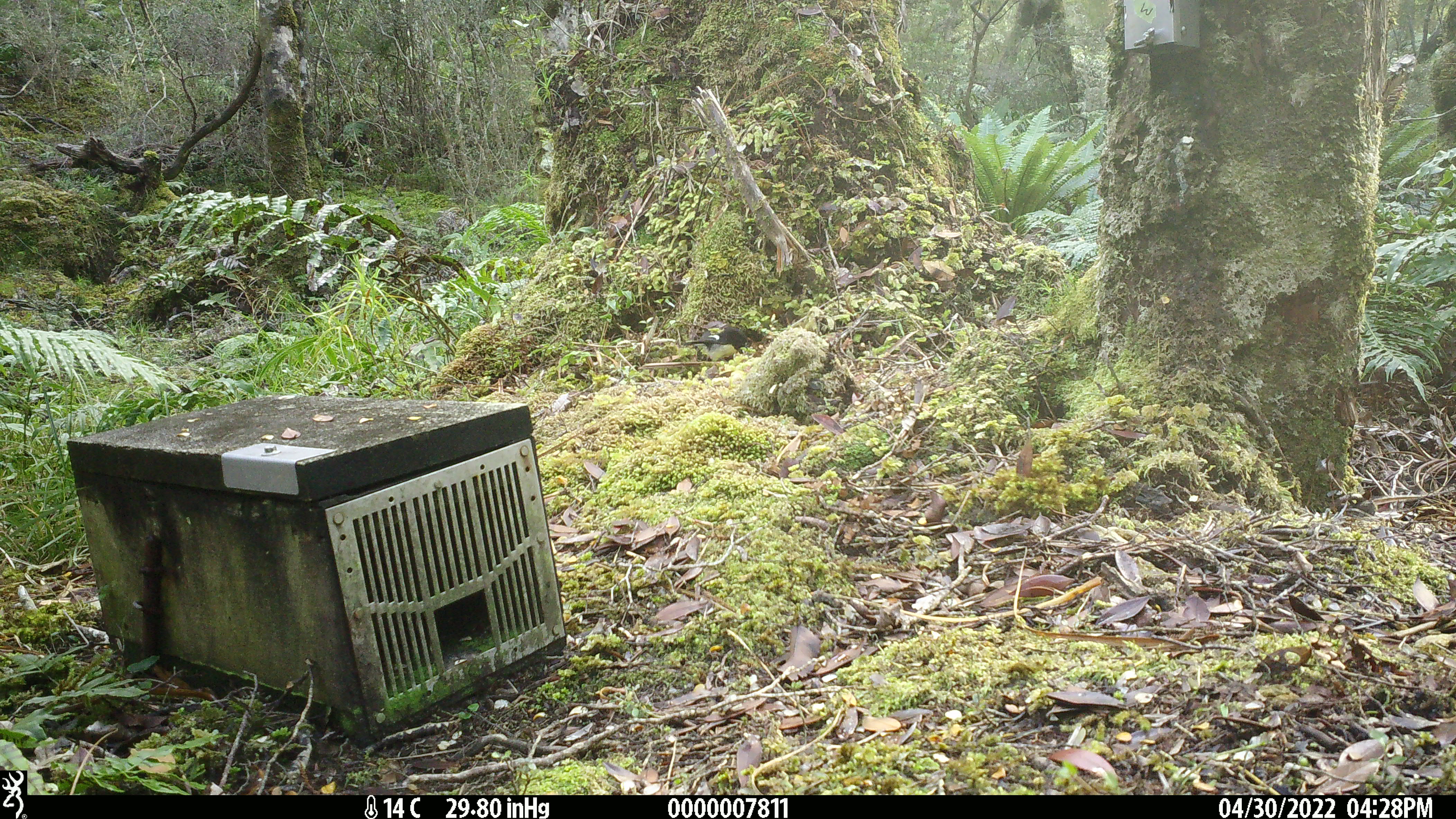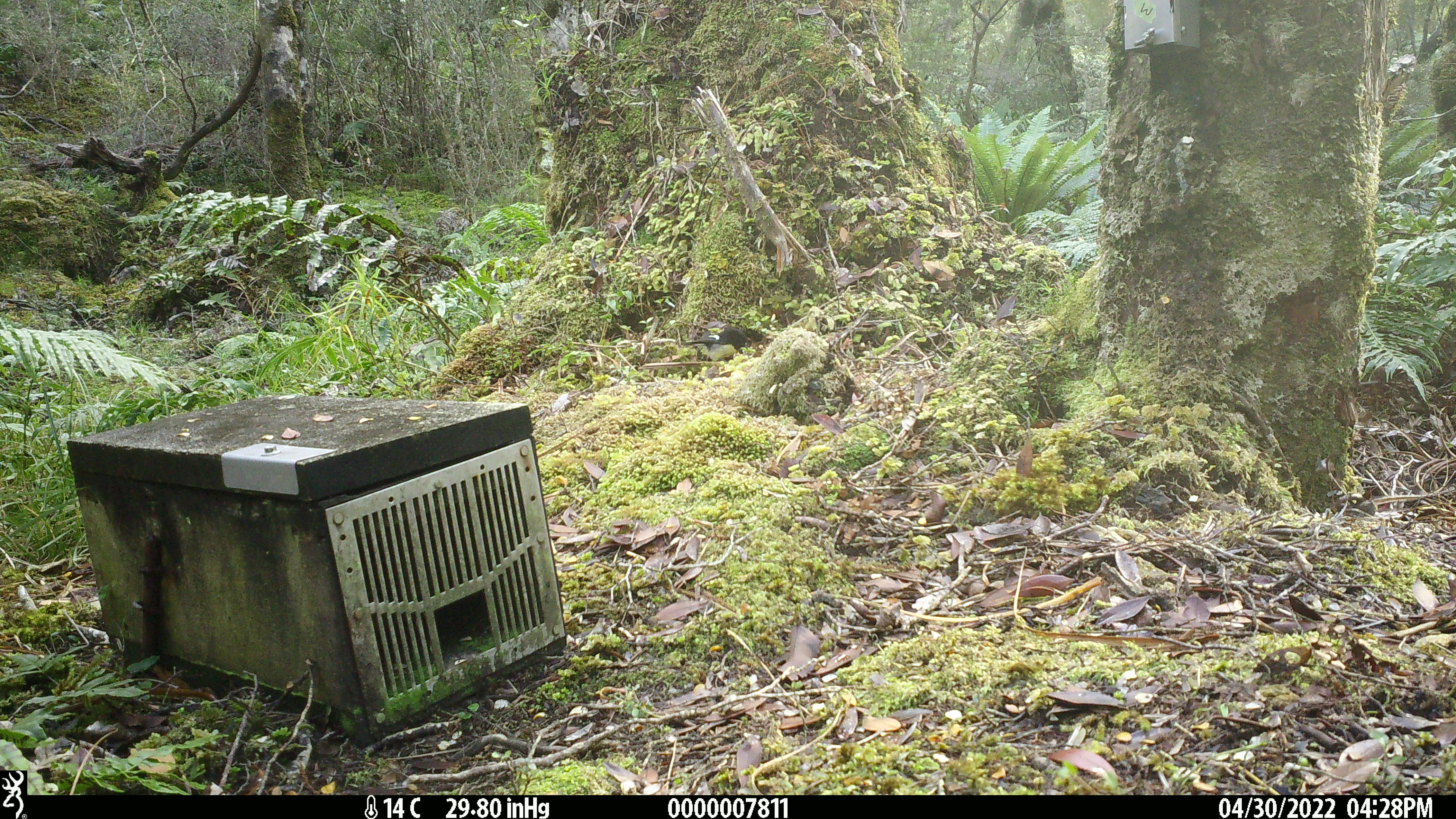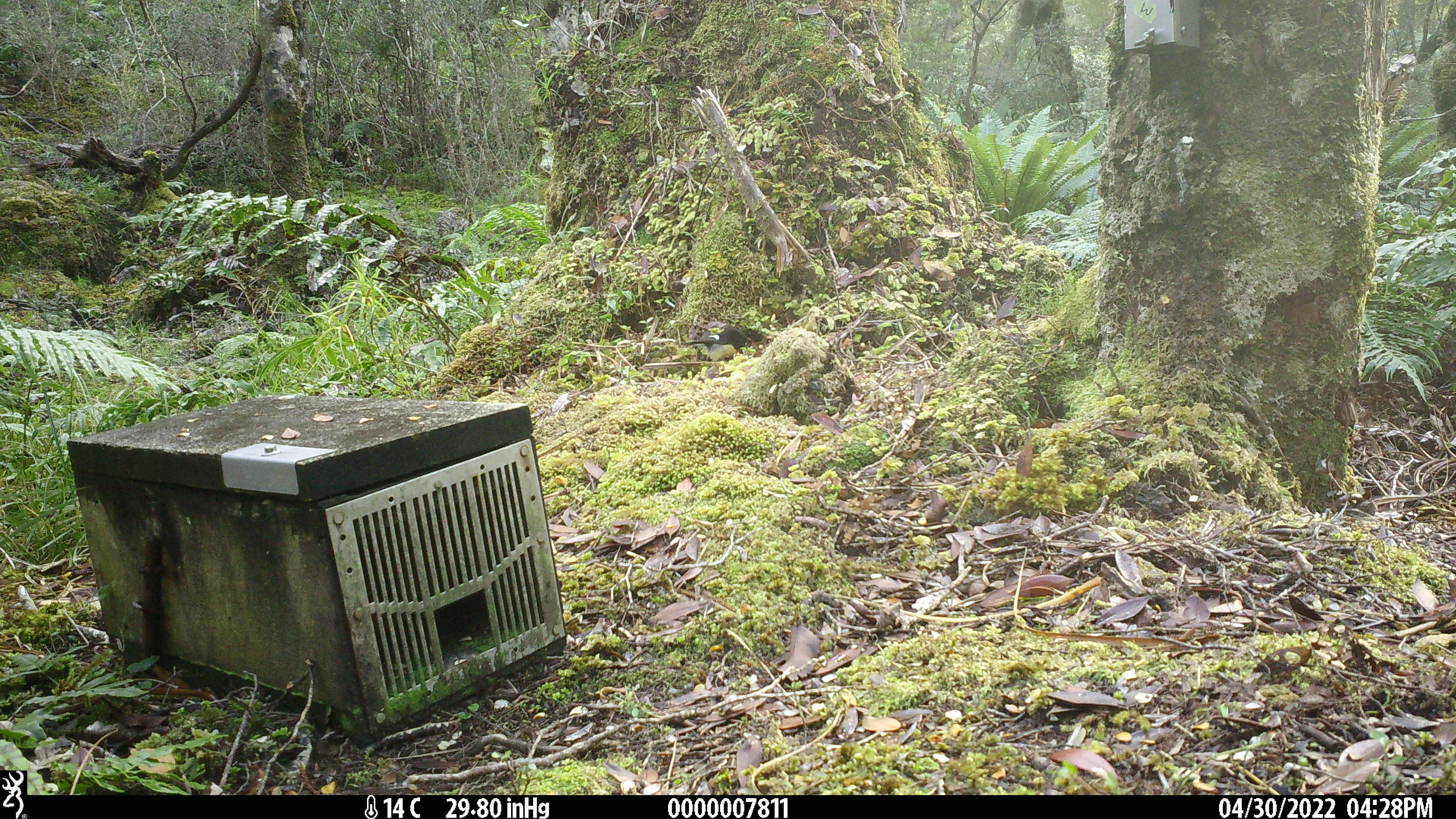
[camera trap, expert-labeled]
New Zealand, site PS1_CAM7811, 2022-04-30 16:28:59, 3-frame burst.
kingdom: Animalia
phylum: Chordata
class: Aves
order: Passeriformes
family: Petroicidae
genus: Petroica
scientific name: Petroica macrocephala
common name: tomtit